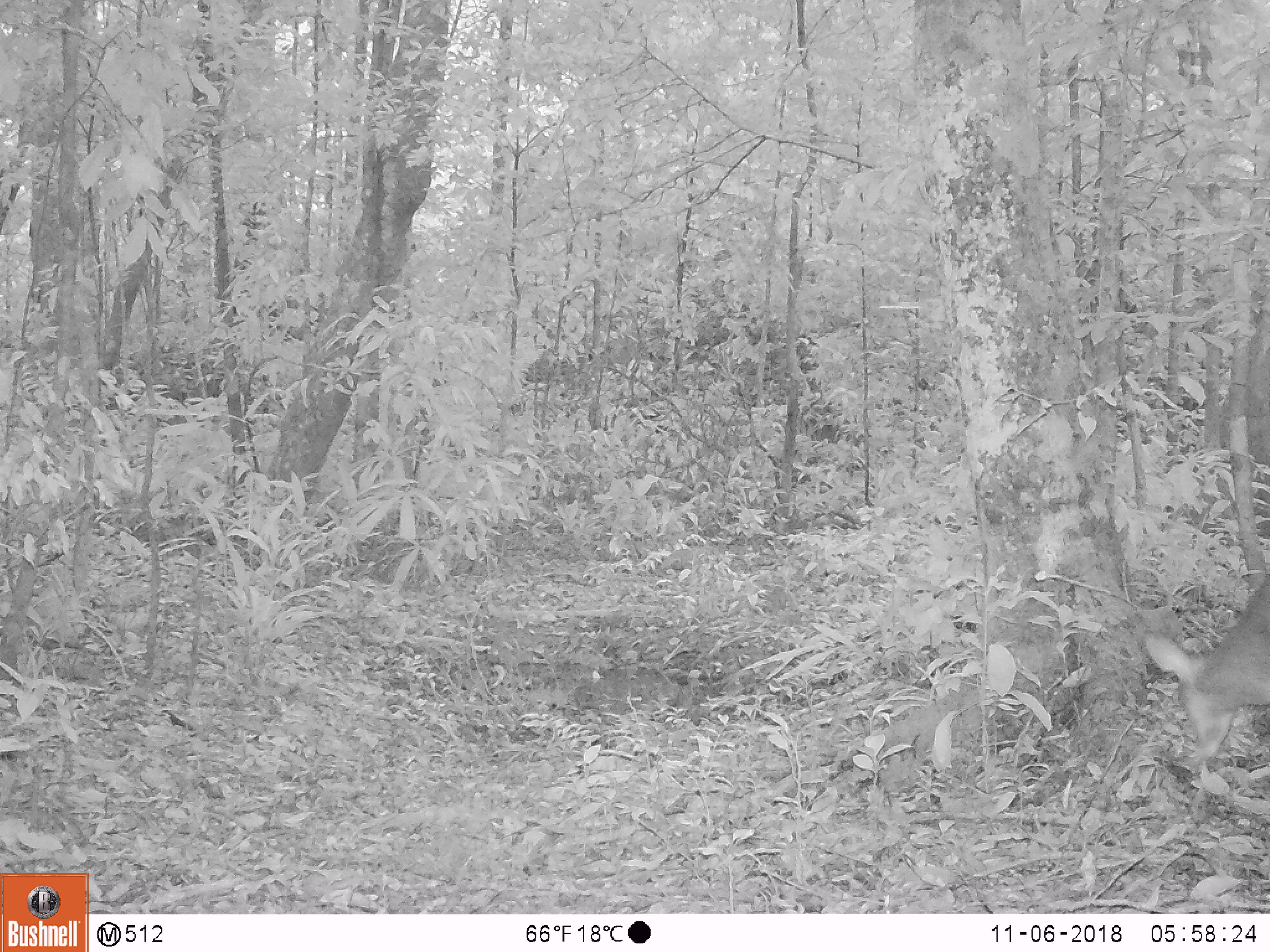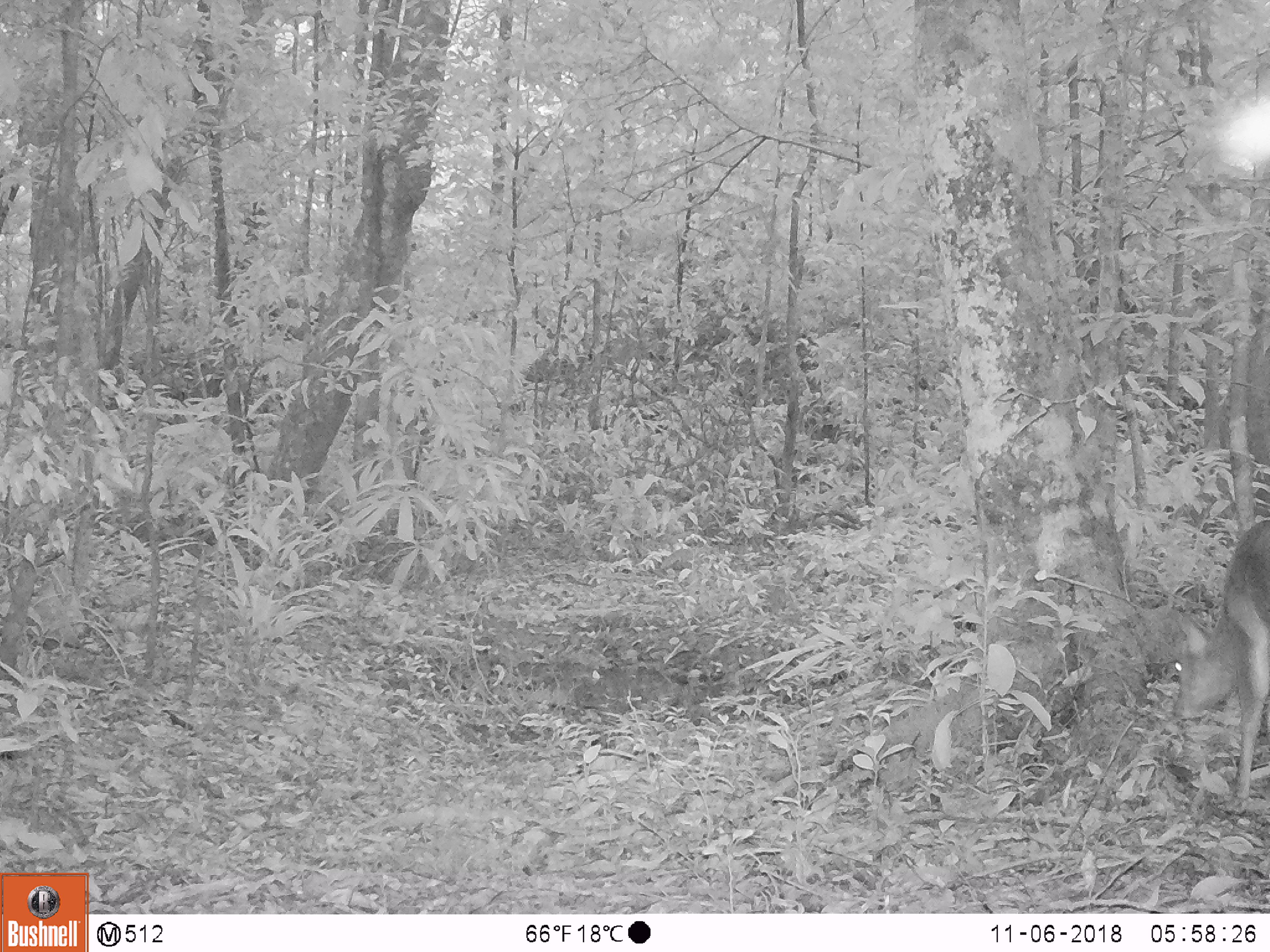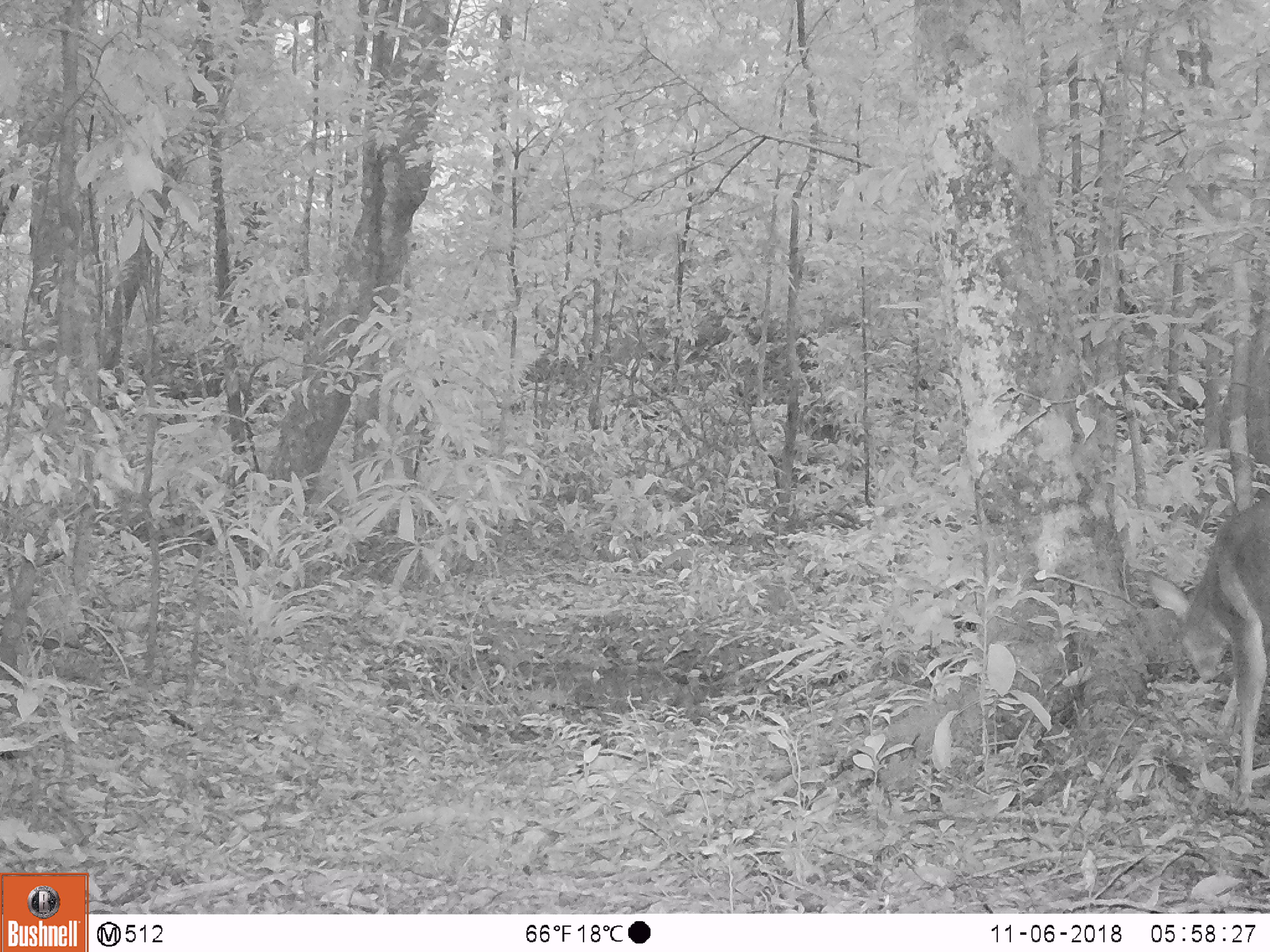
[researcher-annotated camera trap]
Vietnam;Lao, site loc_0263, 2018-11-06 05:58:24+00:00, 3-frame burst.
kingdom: Animalia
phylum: Chordata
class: Mammalia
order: Artiodactyla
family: Cervidae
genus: Muntiacus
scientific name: Muntiacus vuquangensis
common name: large-antlered muntjac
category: large antlered muntjac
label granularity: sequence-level